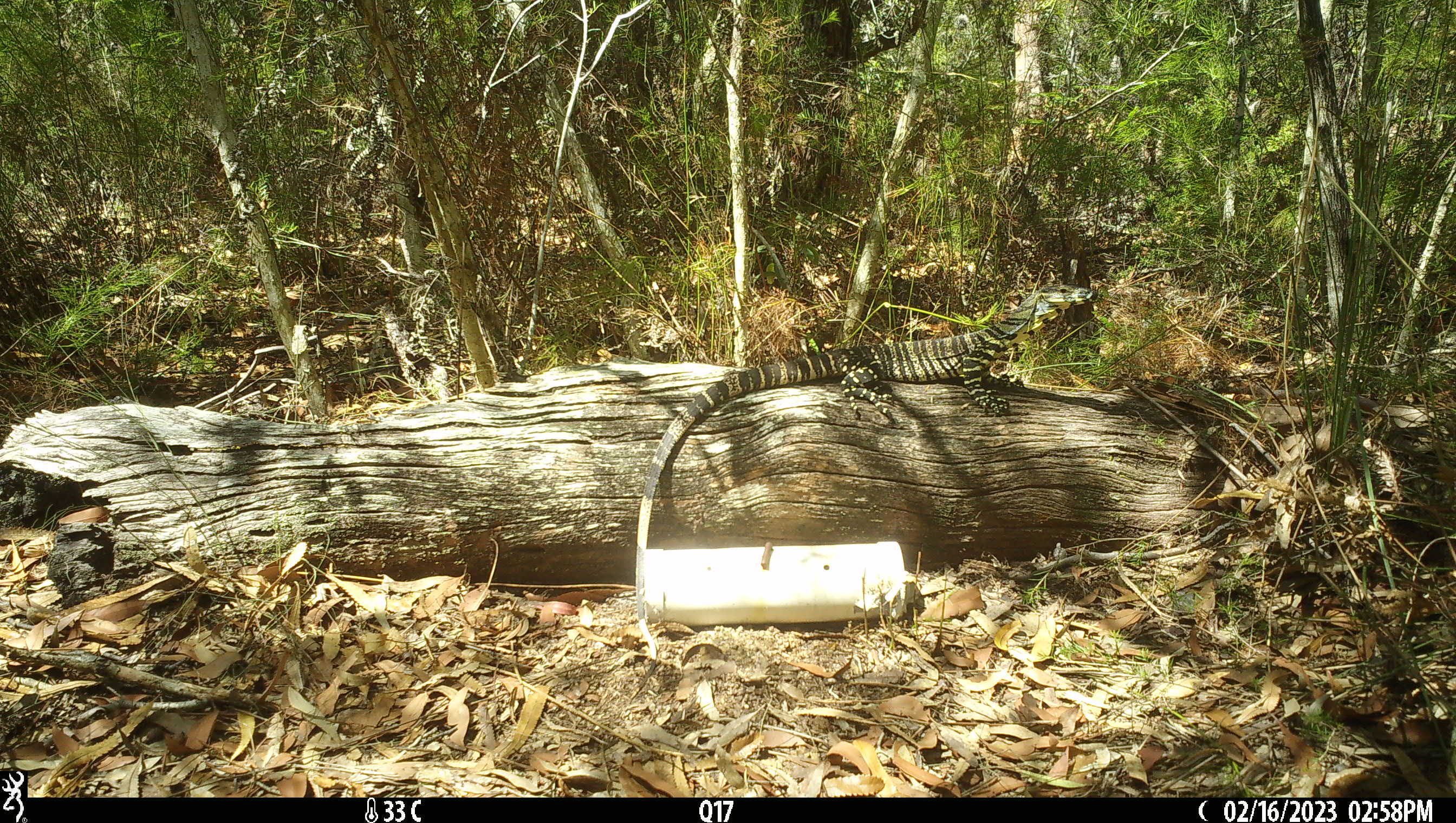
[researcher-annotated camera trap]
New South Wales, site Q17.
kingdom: Animalia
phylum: Chordata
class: Reptilia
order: Squamata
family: Varanidae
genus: Varanus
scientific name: Varanus varius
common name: lace monitor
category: goanna